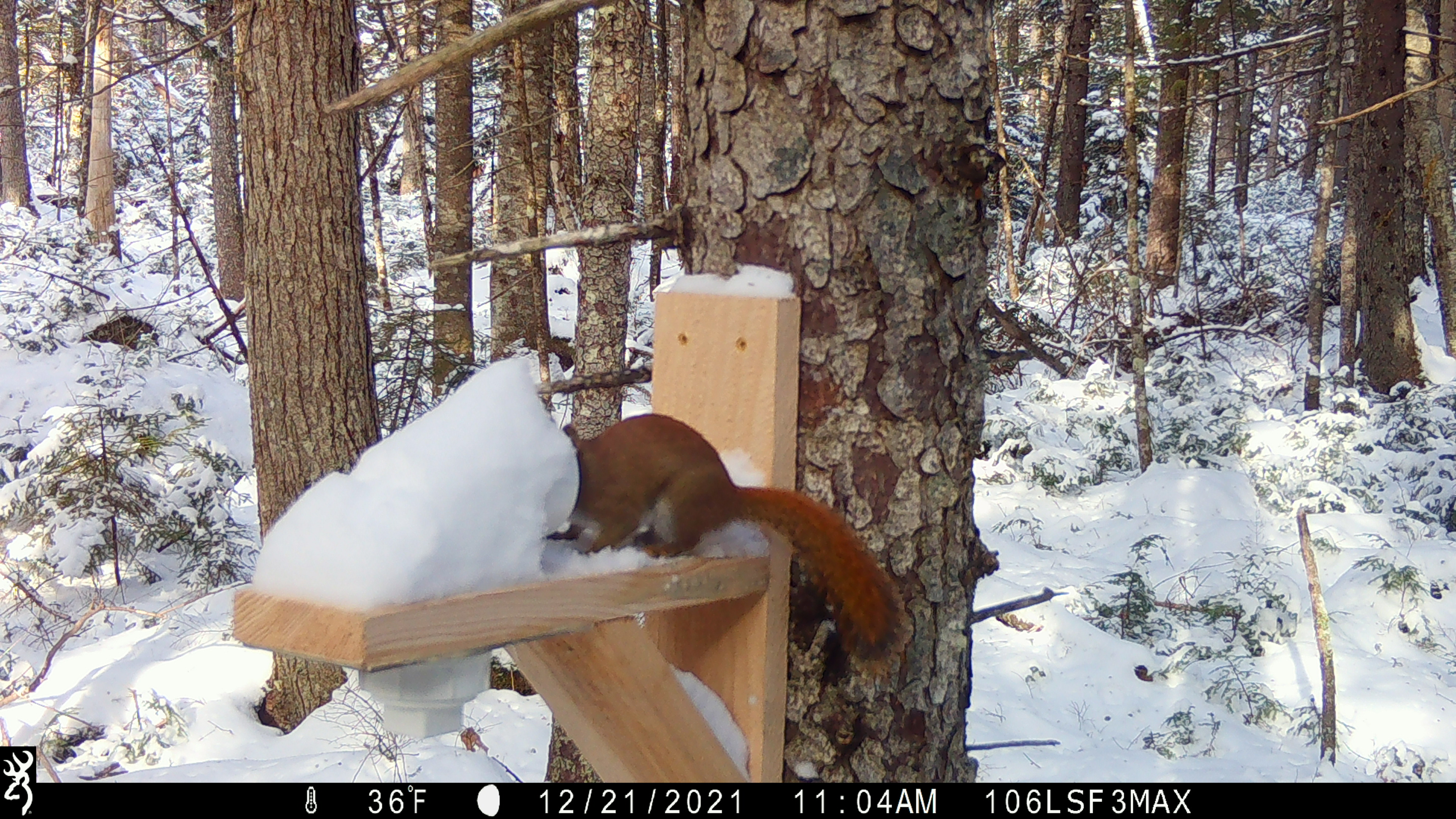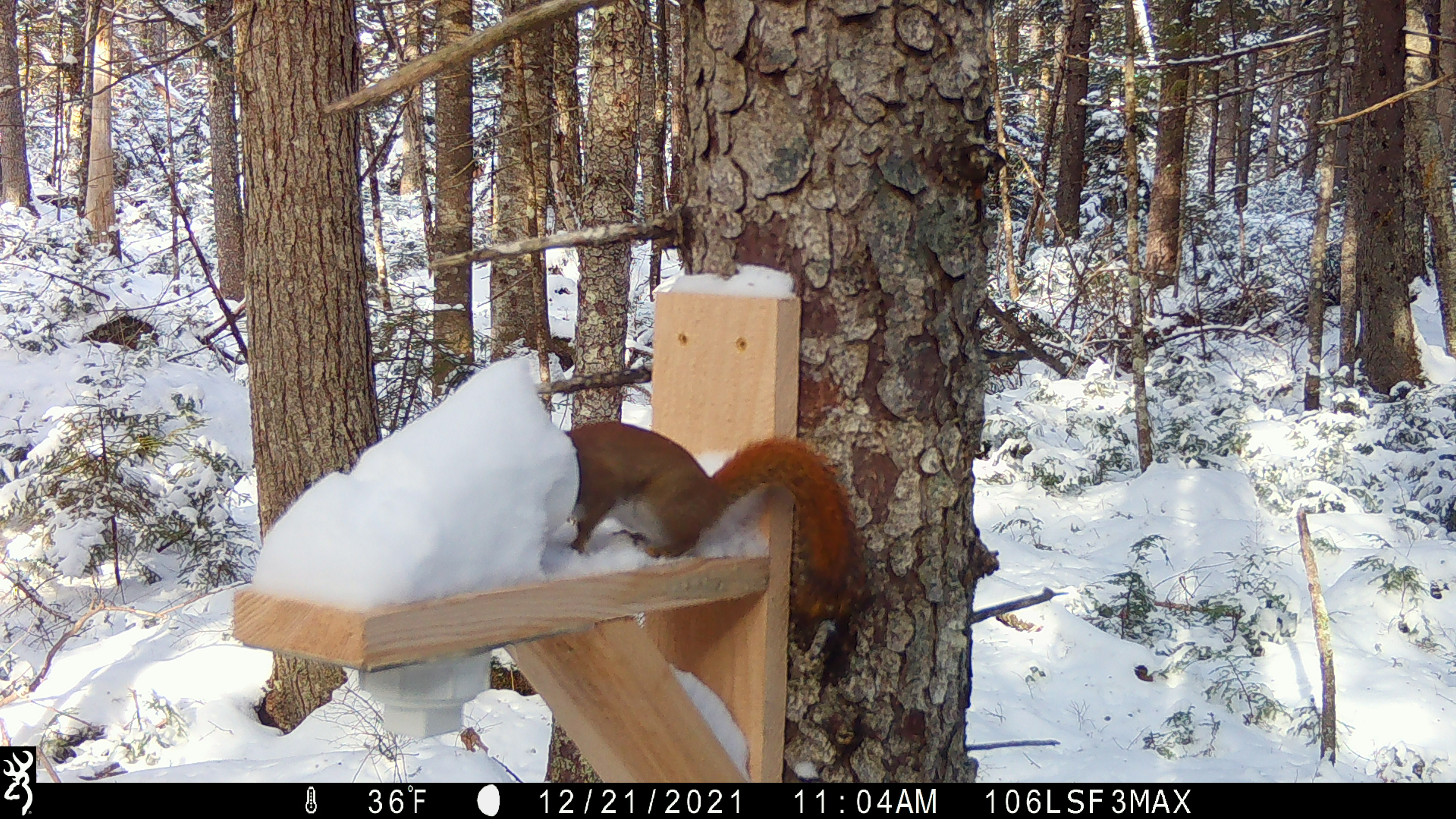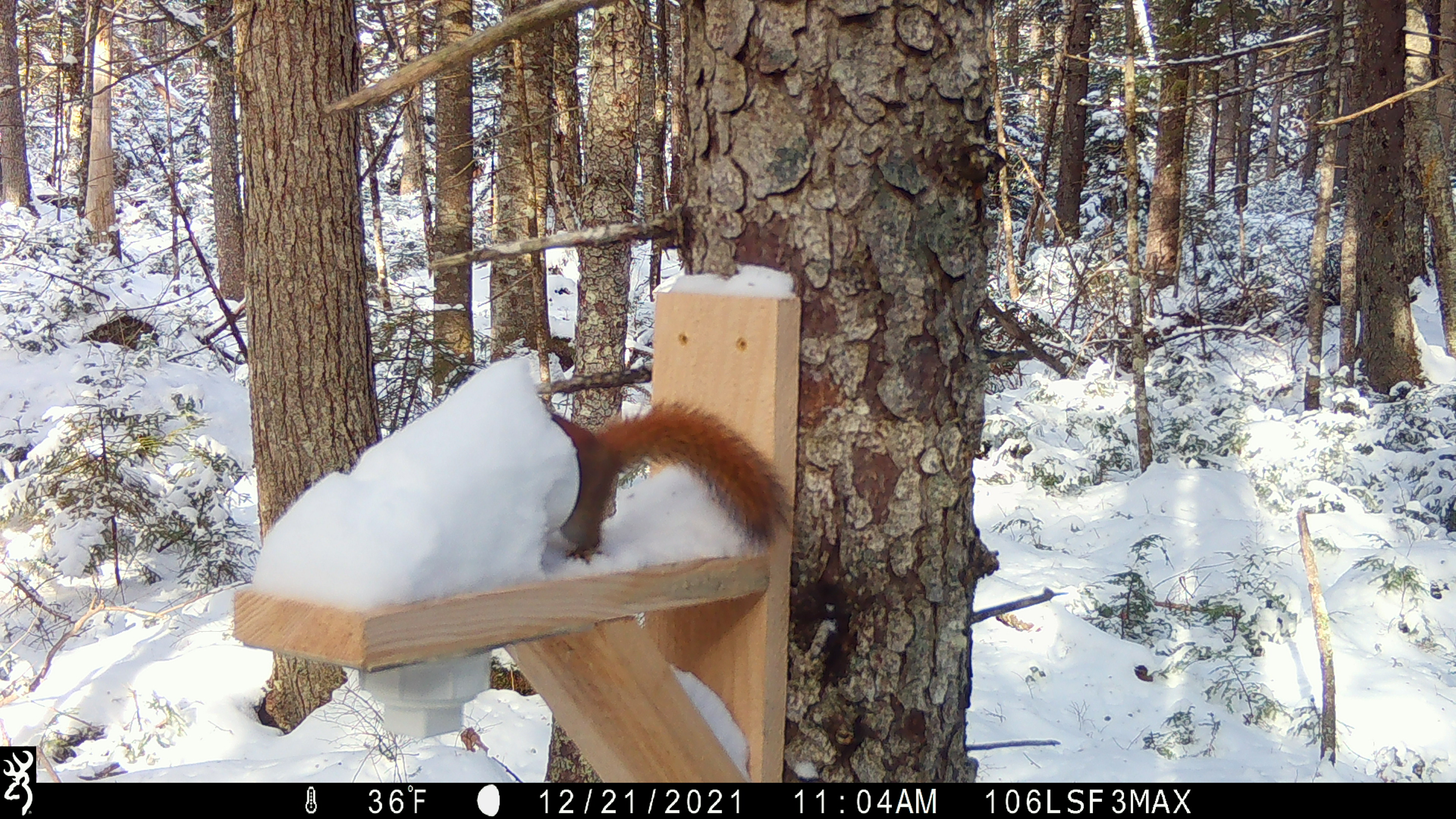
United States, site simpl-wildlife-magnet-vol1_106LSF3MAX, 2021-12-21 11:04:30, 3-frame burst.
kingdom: Animalia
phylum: Chordata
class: Mammalia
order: Rodentia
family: Sciuridae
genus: Tamiasciurus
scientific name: Tamiasciurus hudsonicus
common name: red squirrel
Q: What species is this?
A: Red squirrel (Tamiasciurus hudsonicus).